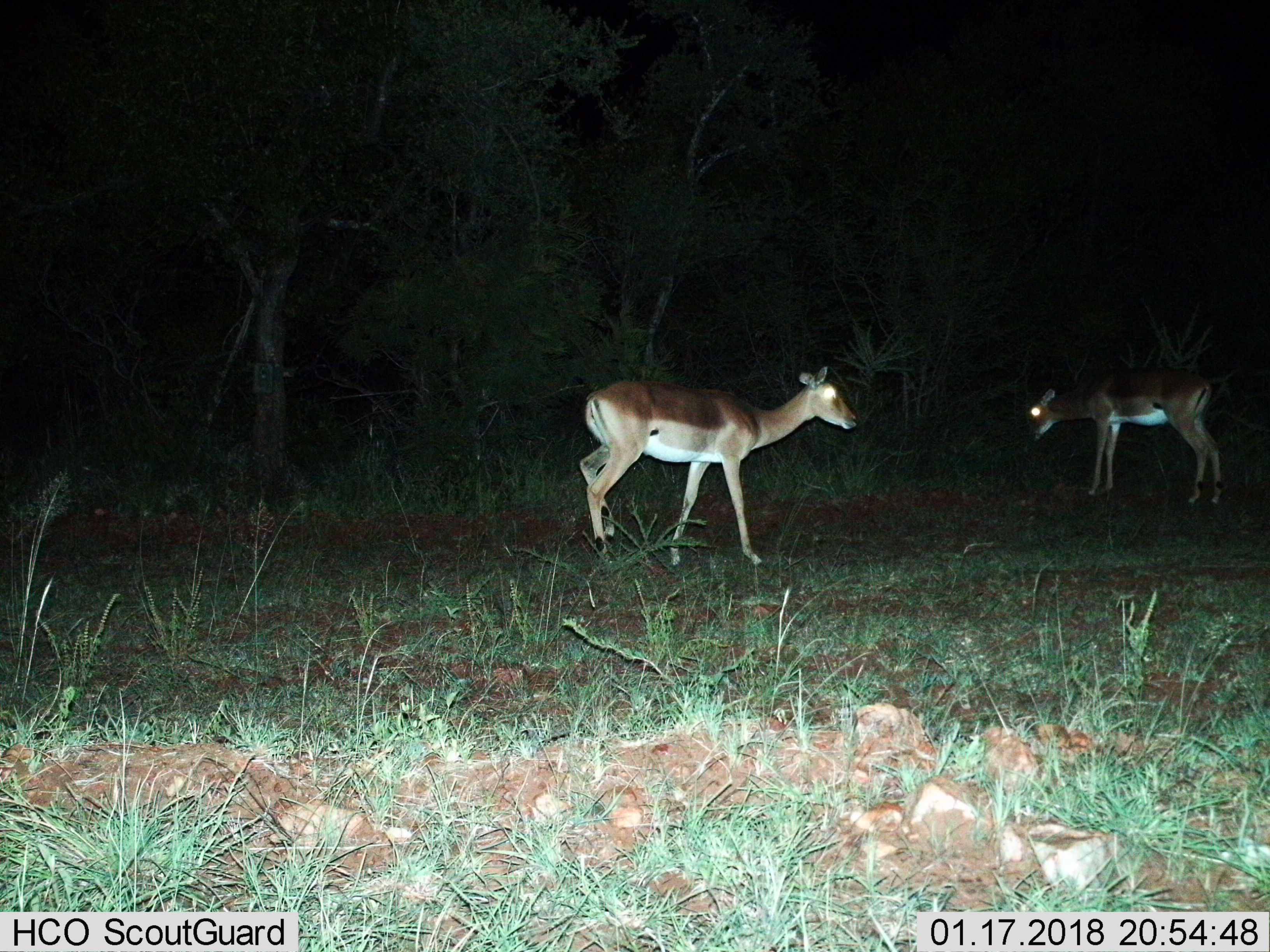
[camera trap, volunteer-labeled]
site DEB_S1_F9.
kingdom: Animalia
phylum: Chordata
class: Mammalia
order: Artiodactyla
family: Bovidae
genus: Aepyceros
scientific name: Aepyceros melampus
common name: impala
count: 2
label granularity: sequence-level